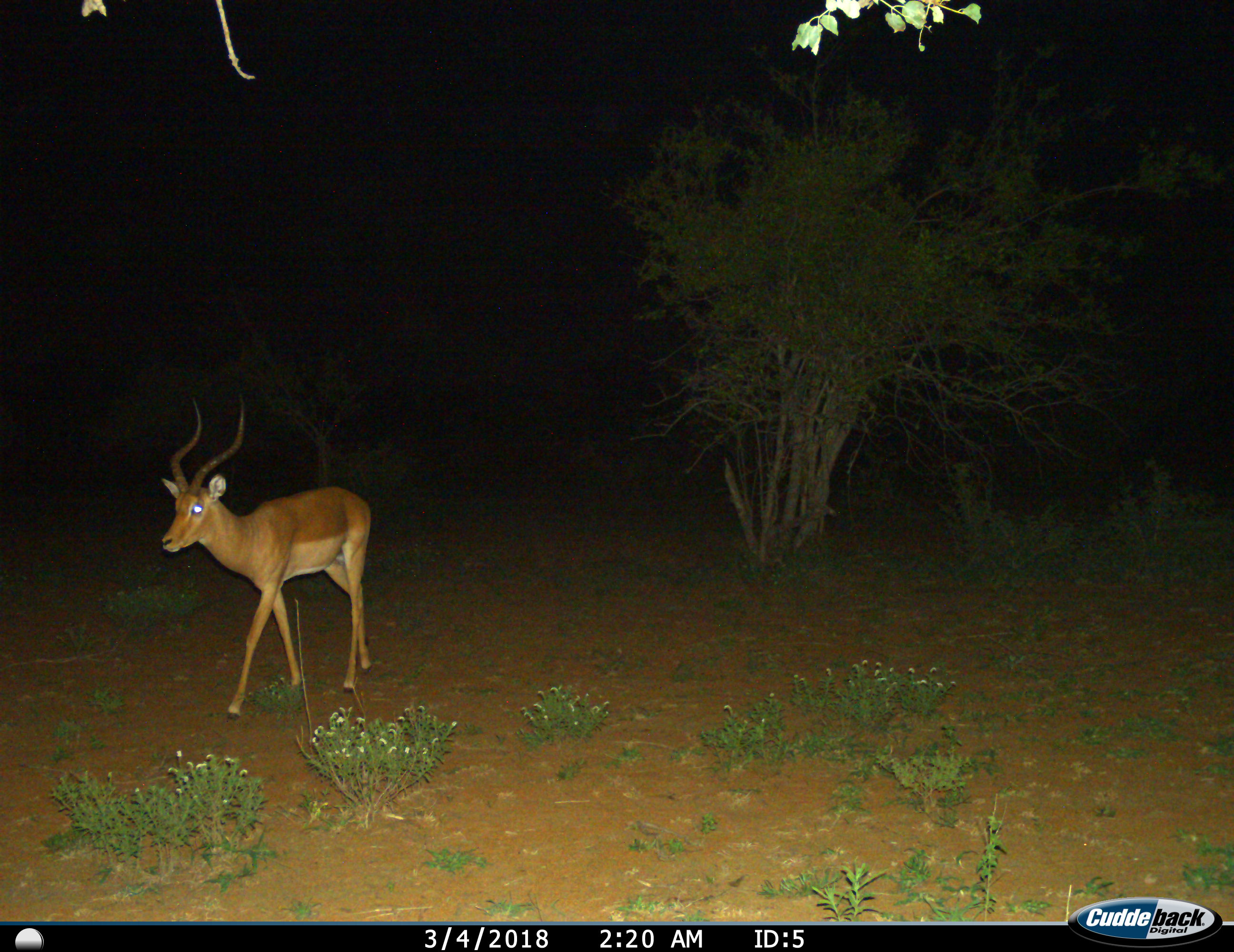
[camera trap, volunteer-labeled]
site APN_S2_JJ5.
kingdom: Animalia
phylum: Chordata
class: Mammalia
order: Artiodactyla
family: Bovidae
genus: Aepyceros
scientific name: Aepyceros melampus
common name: impala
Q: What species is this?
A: Impala (Aepyceros melampus).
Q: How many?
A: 1.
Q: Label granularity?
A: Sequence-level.